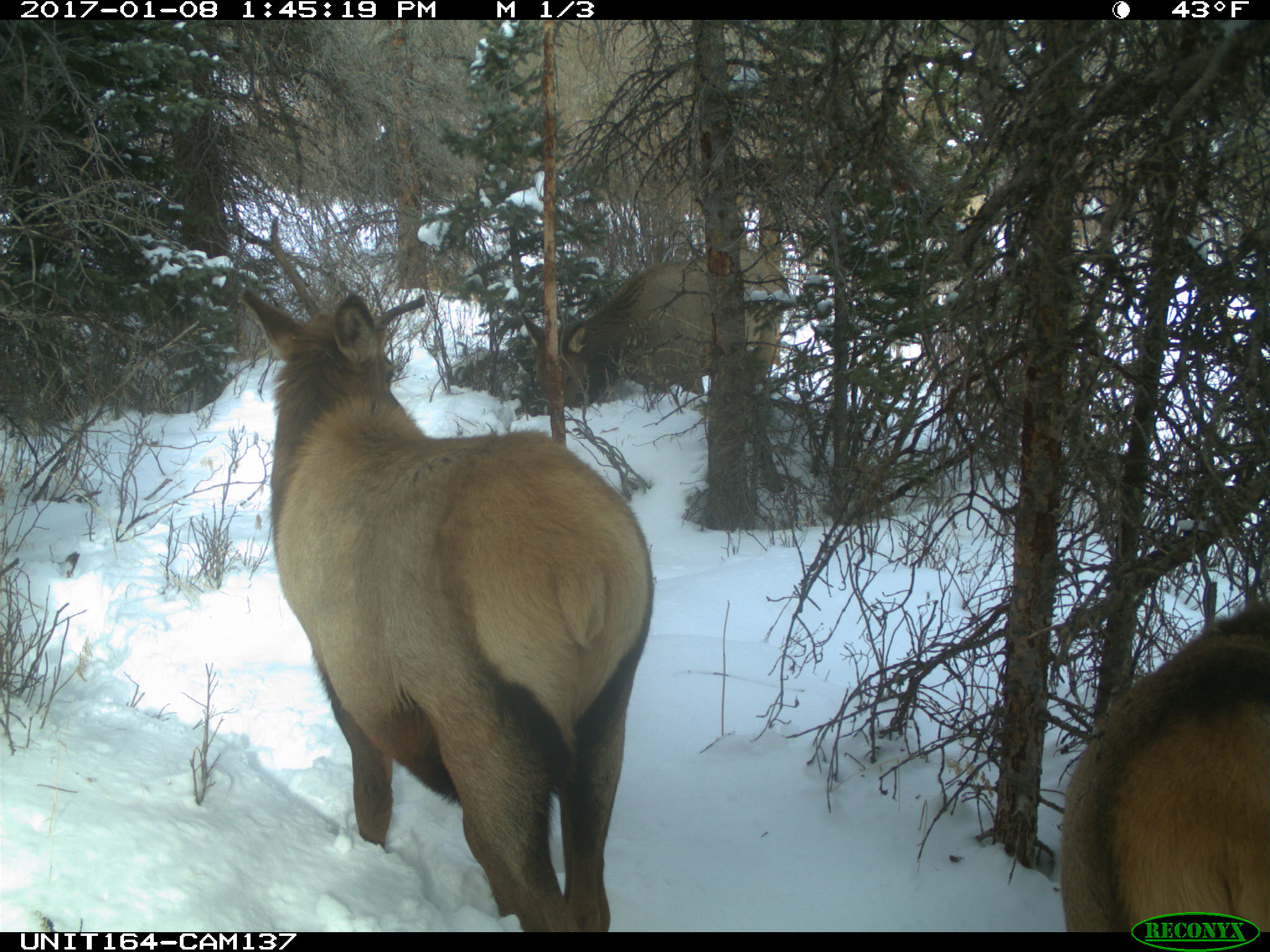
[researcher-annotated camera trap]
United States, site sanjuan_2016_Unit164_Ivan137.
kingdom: Animalia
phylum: Chordata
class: Mammalia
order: Artiodactyla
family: Cervidae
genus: Cervus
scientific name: Cervus elaphus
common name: red deer